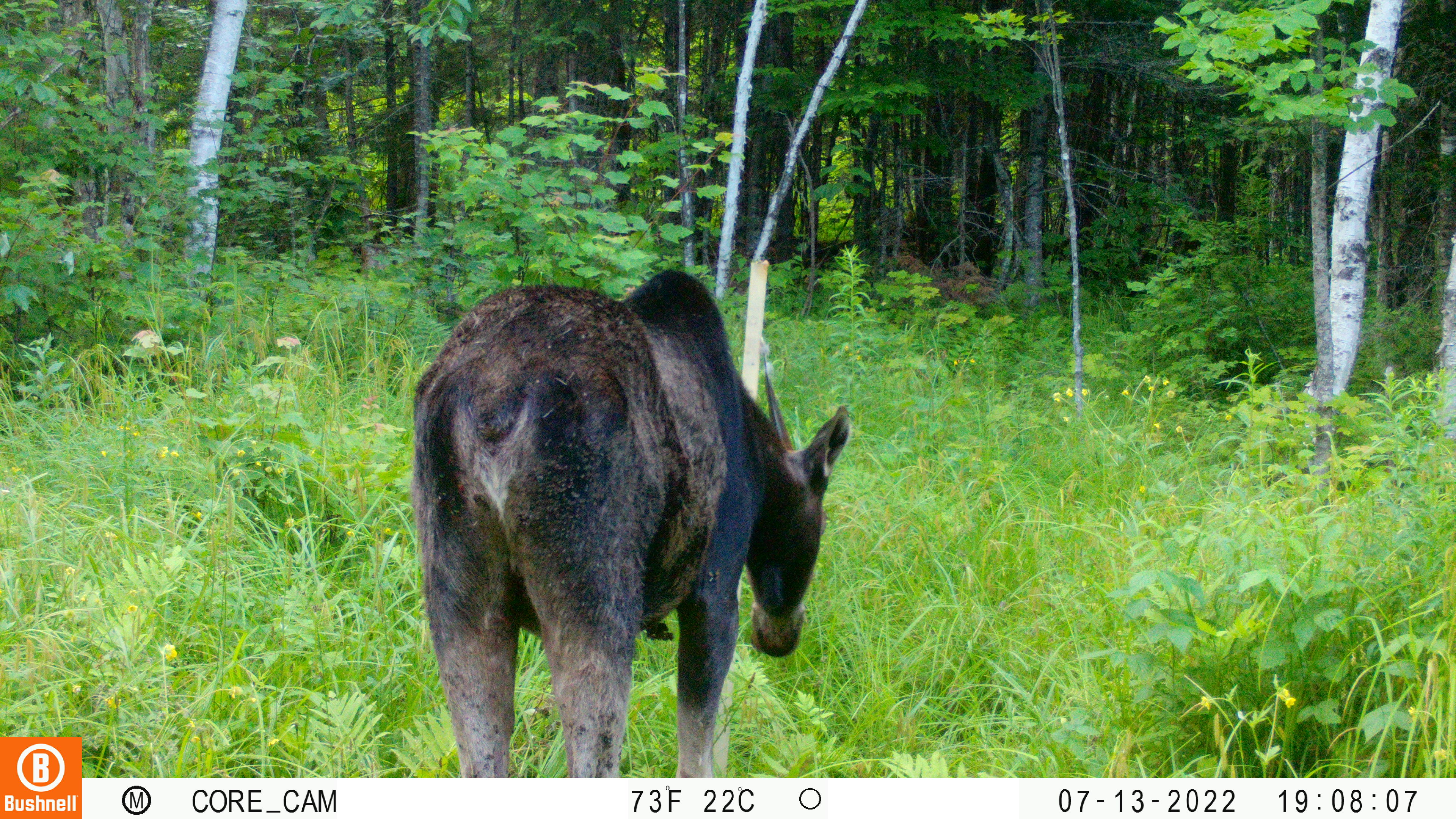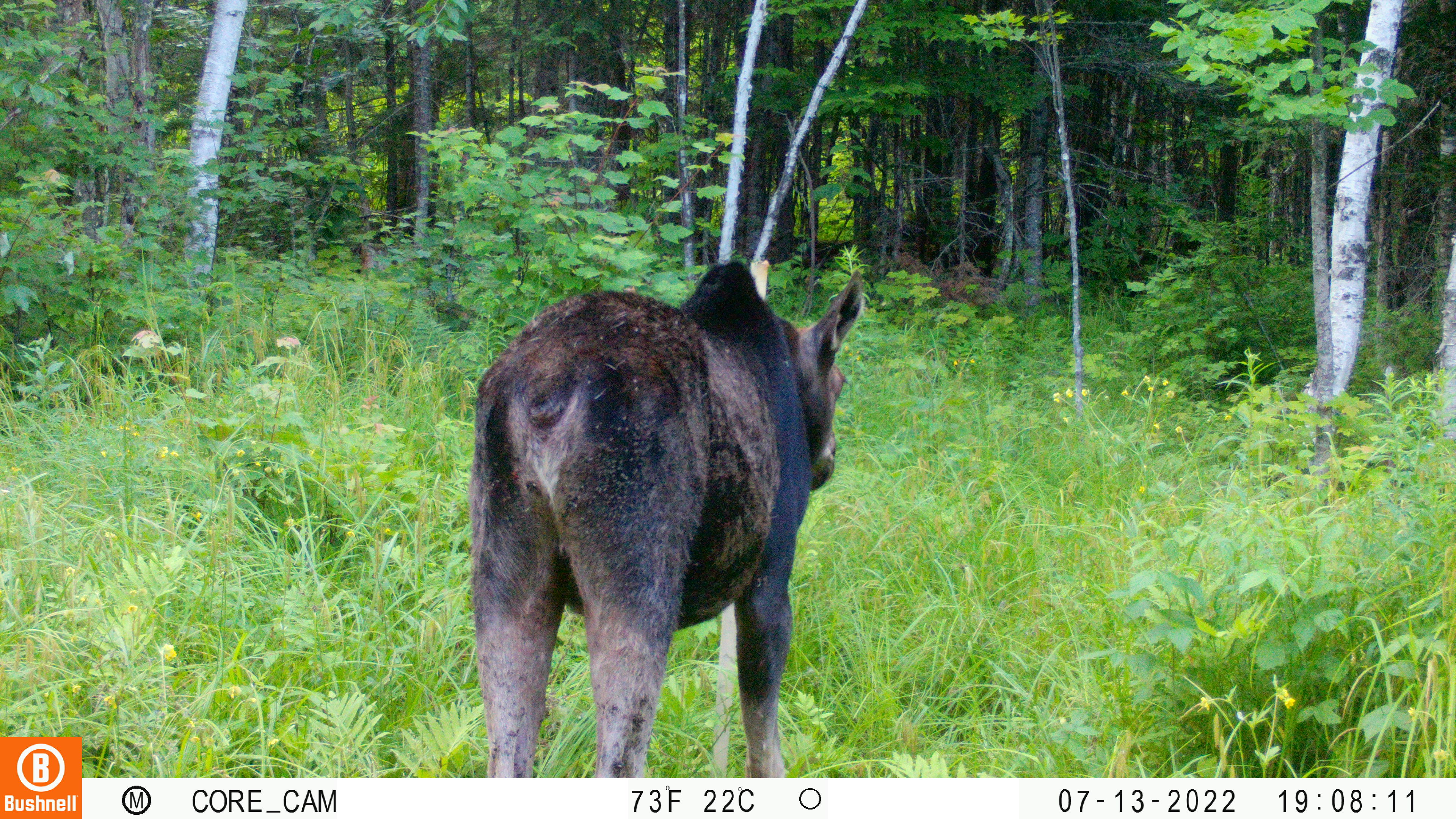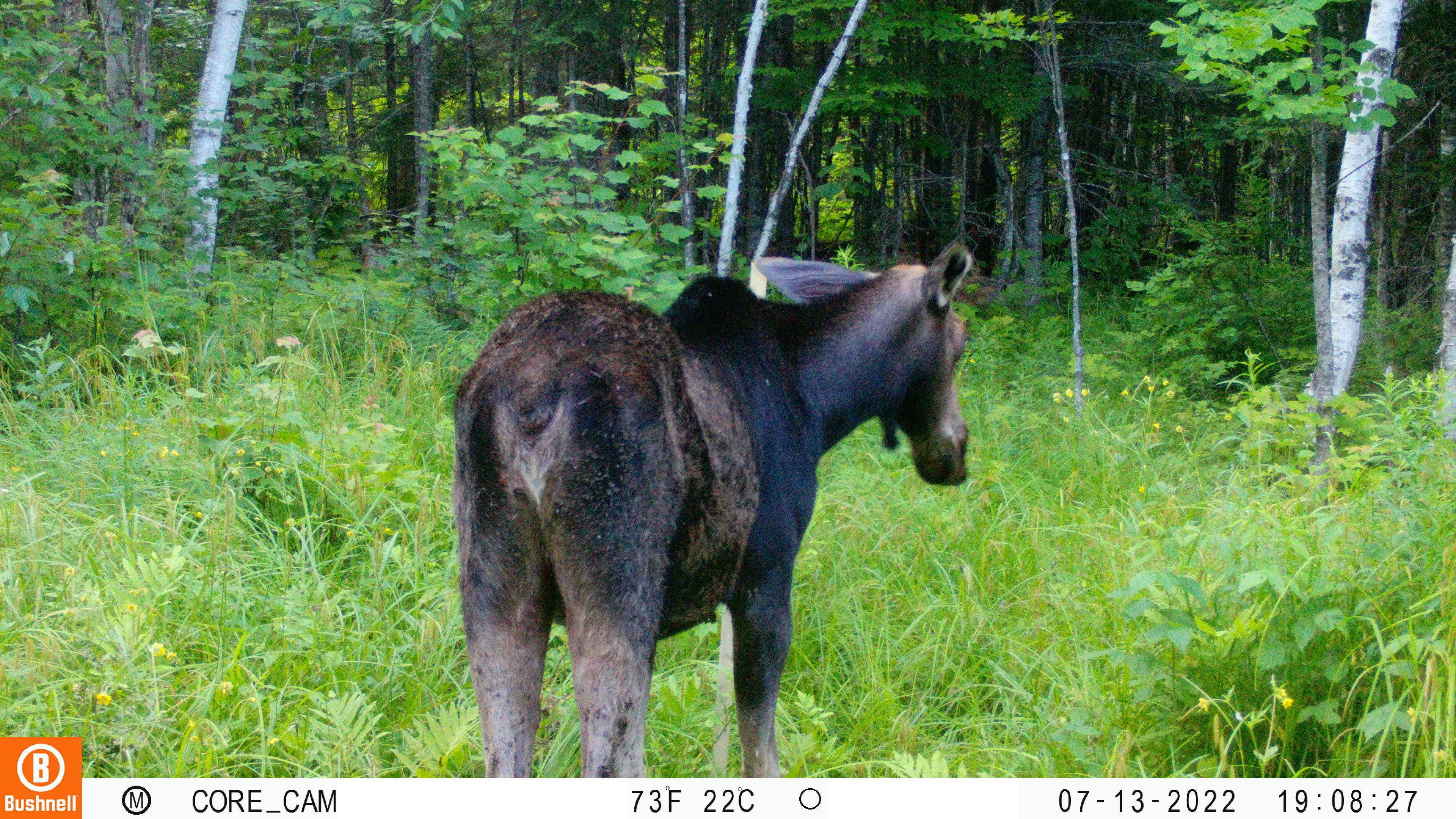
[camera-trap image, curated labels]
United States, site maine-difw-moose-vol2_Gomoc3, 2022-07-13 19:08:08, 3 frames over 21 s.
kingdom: Animalia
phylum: Chordata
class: Mammalia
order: Artiodactyla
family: Cervidae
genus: Alces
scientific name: Alces alces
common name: moose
Moose (Alces alces).